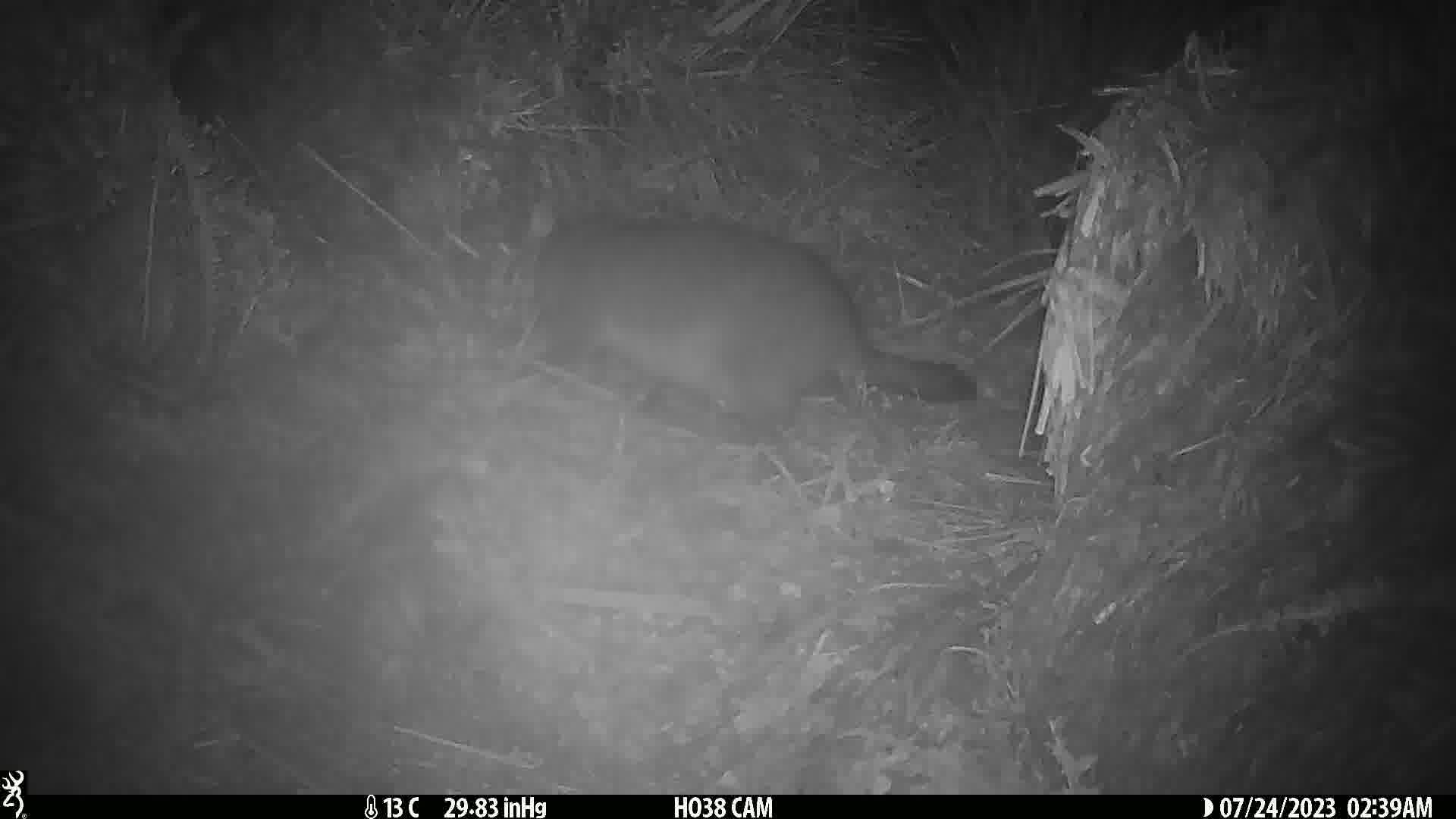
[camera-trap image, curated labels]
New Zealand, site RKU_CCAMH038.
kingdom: Animalia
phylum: Chordata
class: Mammalia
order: Diprotodontia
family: Phalangeridae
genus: Trichosurus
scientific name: Trichosurus vulpecula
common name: common brushtail possum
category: possum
Possum (common brushtail possum) (Trichosurus vulpecula).